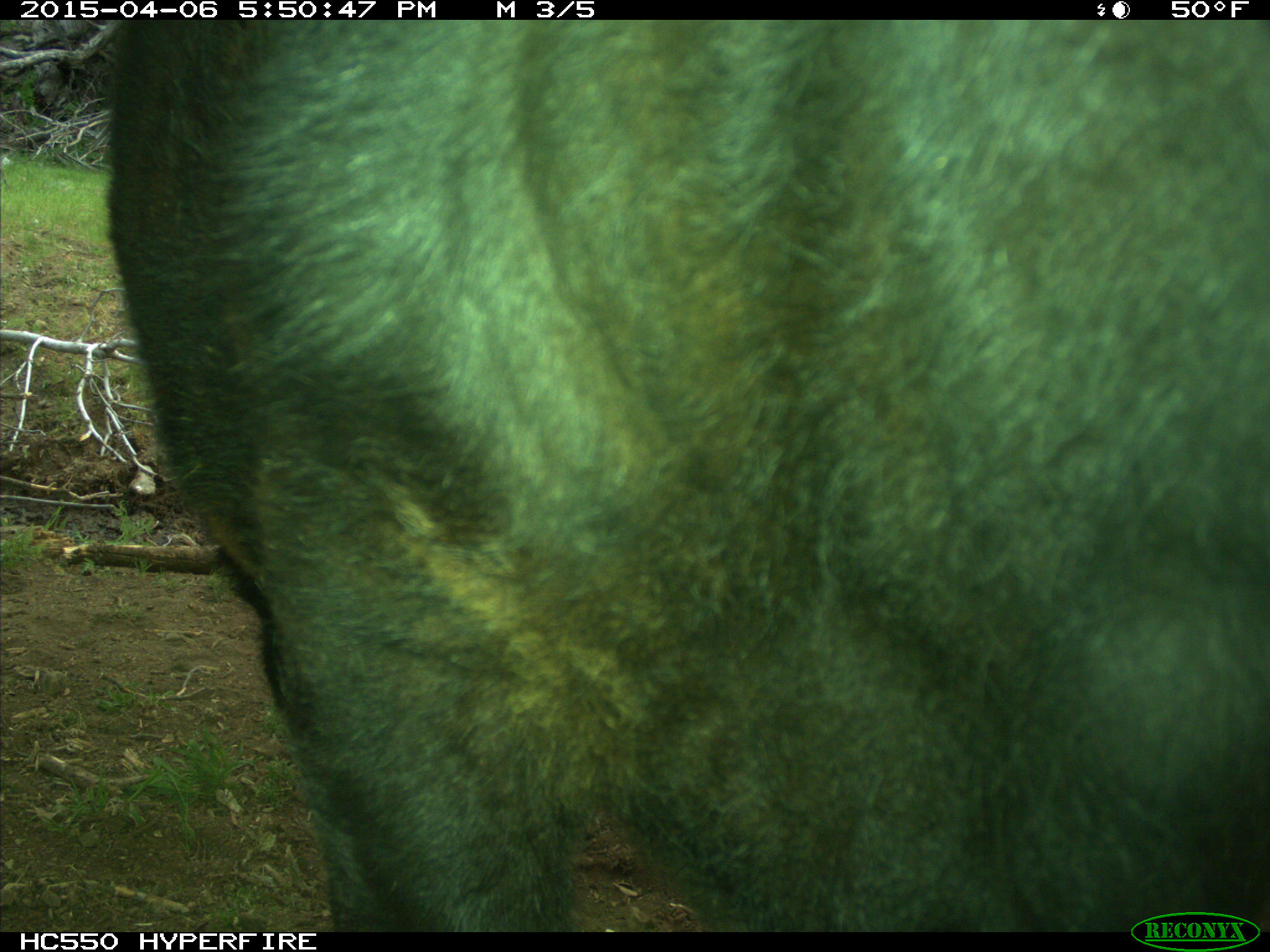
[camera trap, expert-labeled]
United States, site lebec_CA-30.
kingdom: Animalia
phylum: Chordata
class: Mammalia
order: Artiodactyla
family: Bovidae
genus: Bos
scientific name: Bos taurus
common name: domestic cow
Bos taurus (domestic cow).